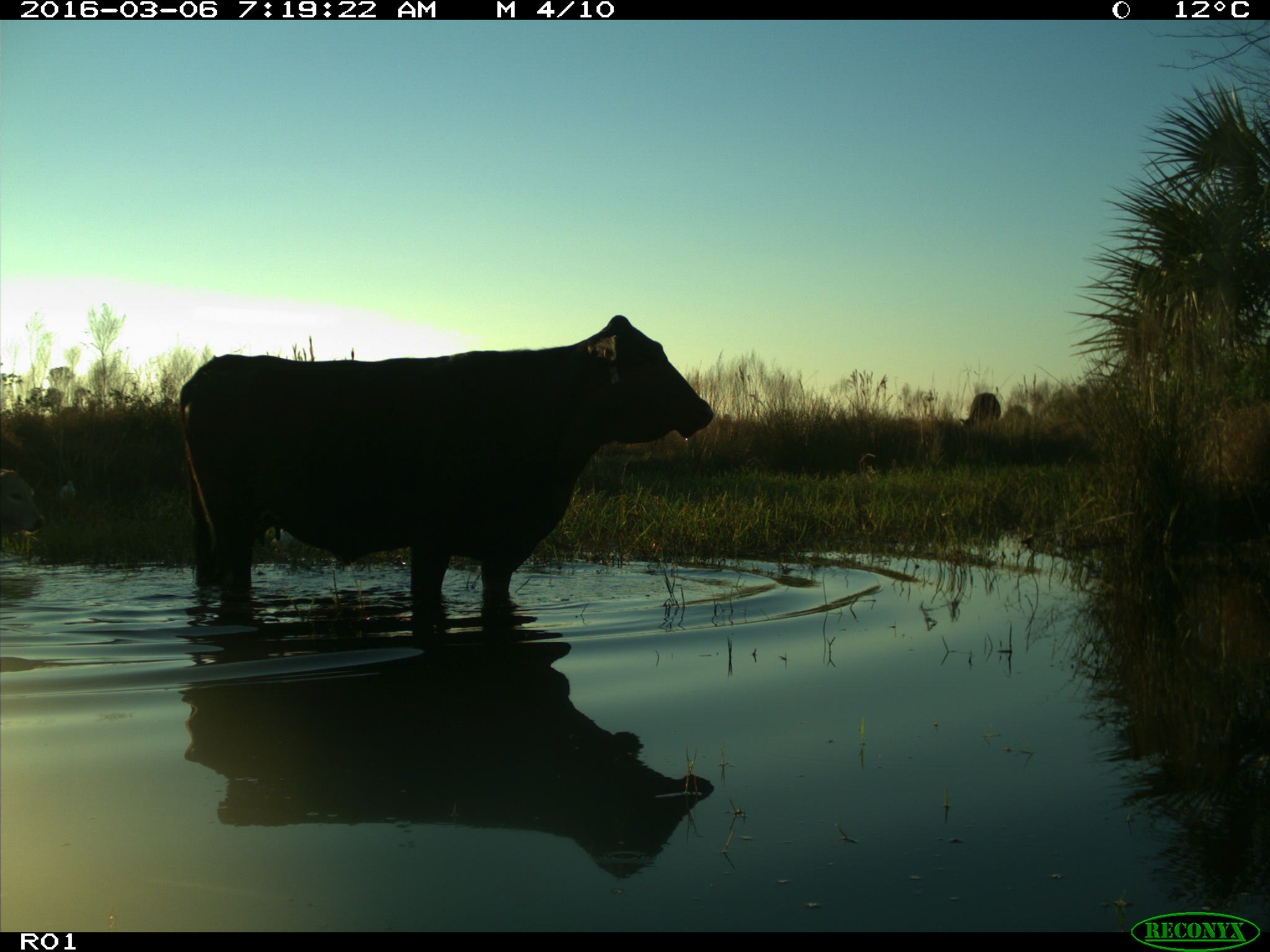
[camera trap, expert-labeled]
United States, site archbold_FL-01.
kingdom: Animalia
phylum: Chordata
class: Mammalia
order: Artiodactyla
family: Bovidae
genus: Bos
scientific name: Bos taurus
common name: domestic cow